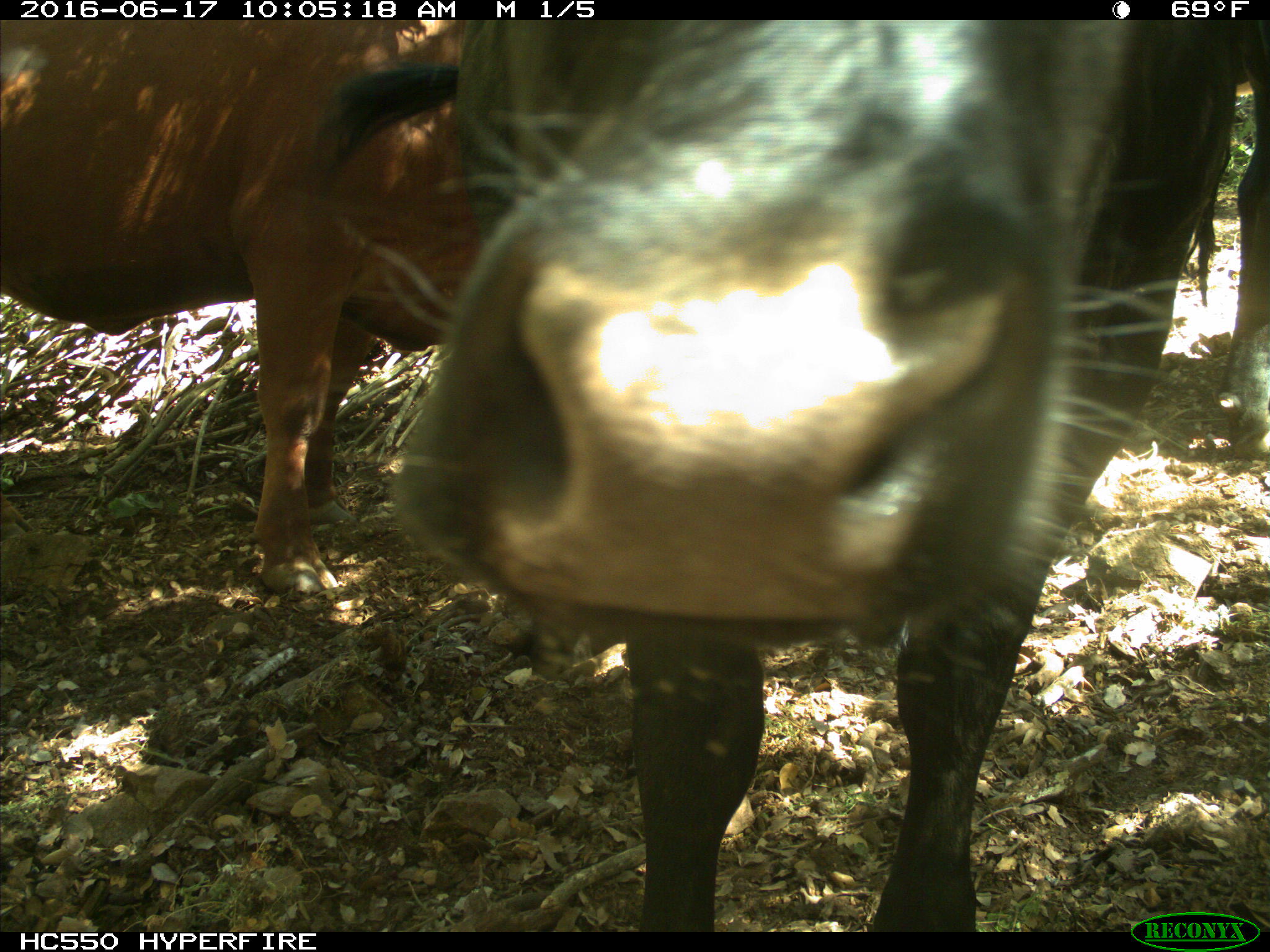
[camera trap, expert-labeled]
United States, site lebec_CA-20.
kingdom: Animalia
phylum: Chordata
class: Mammalia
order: Artiodactyla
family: Bovidae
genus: Bos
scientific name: Bos taurus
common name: domestic cow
Bos taurus (domestic cow).